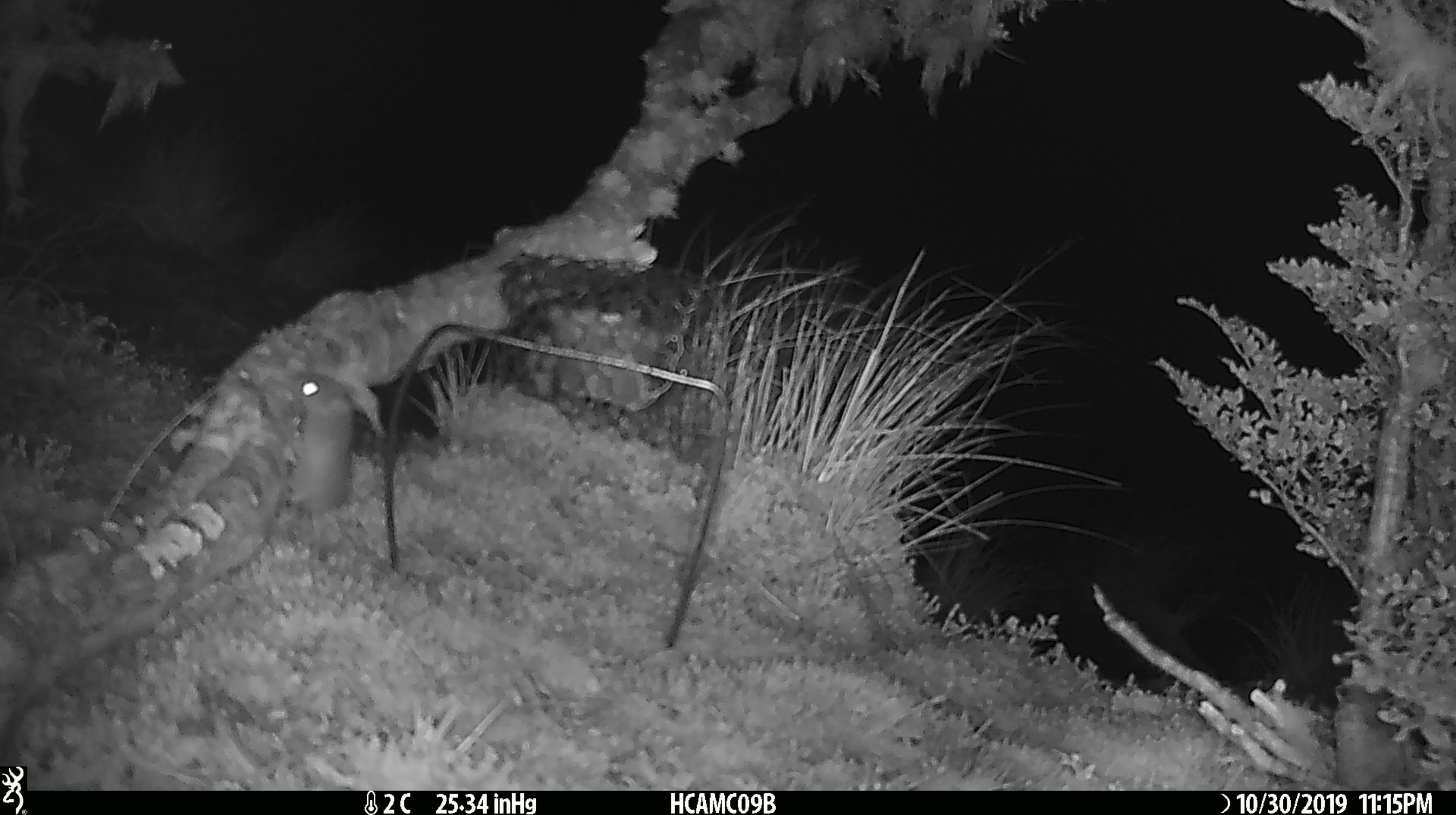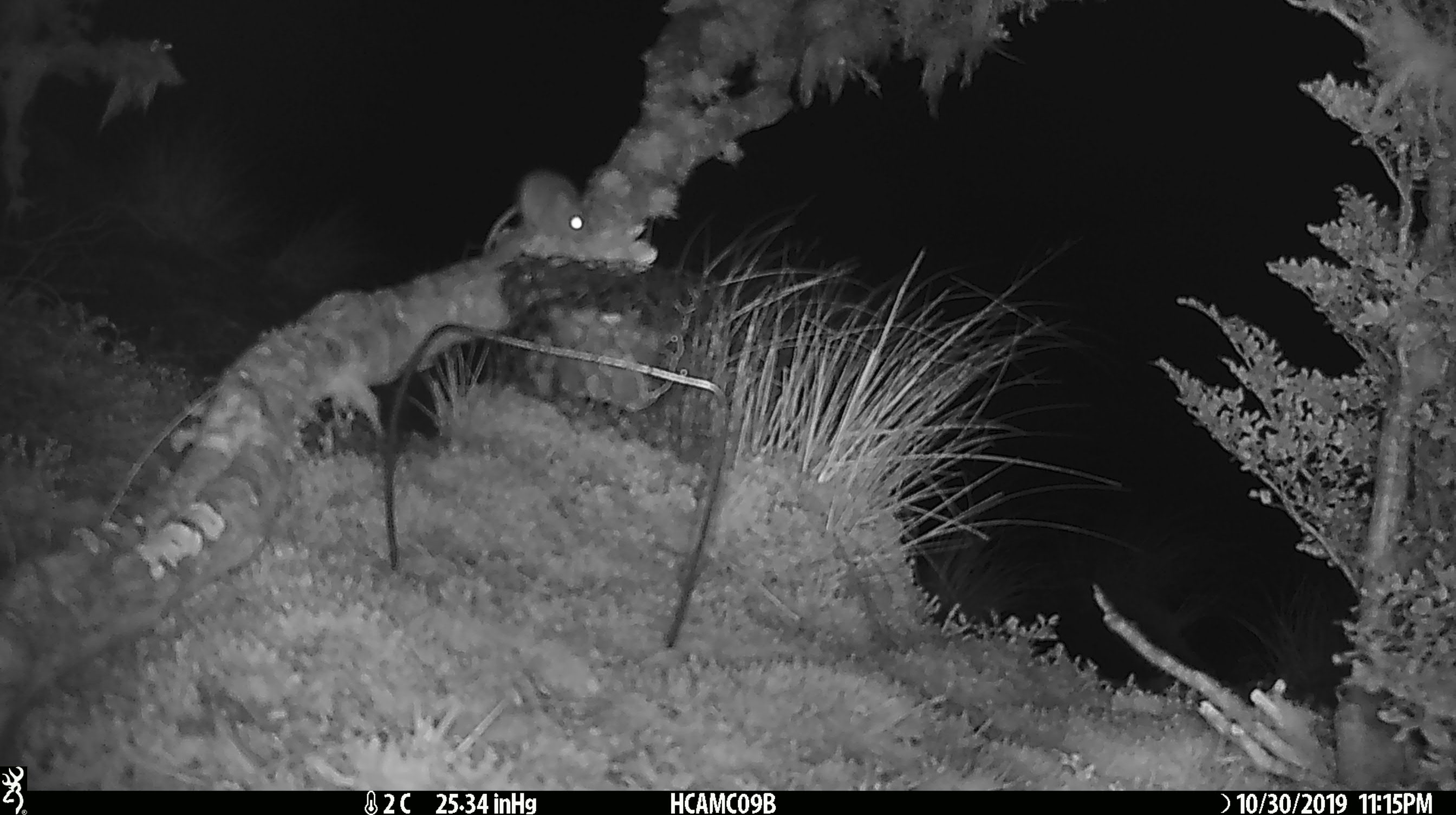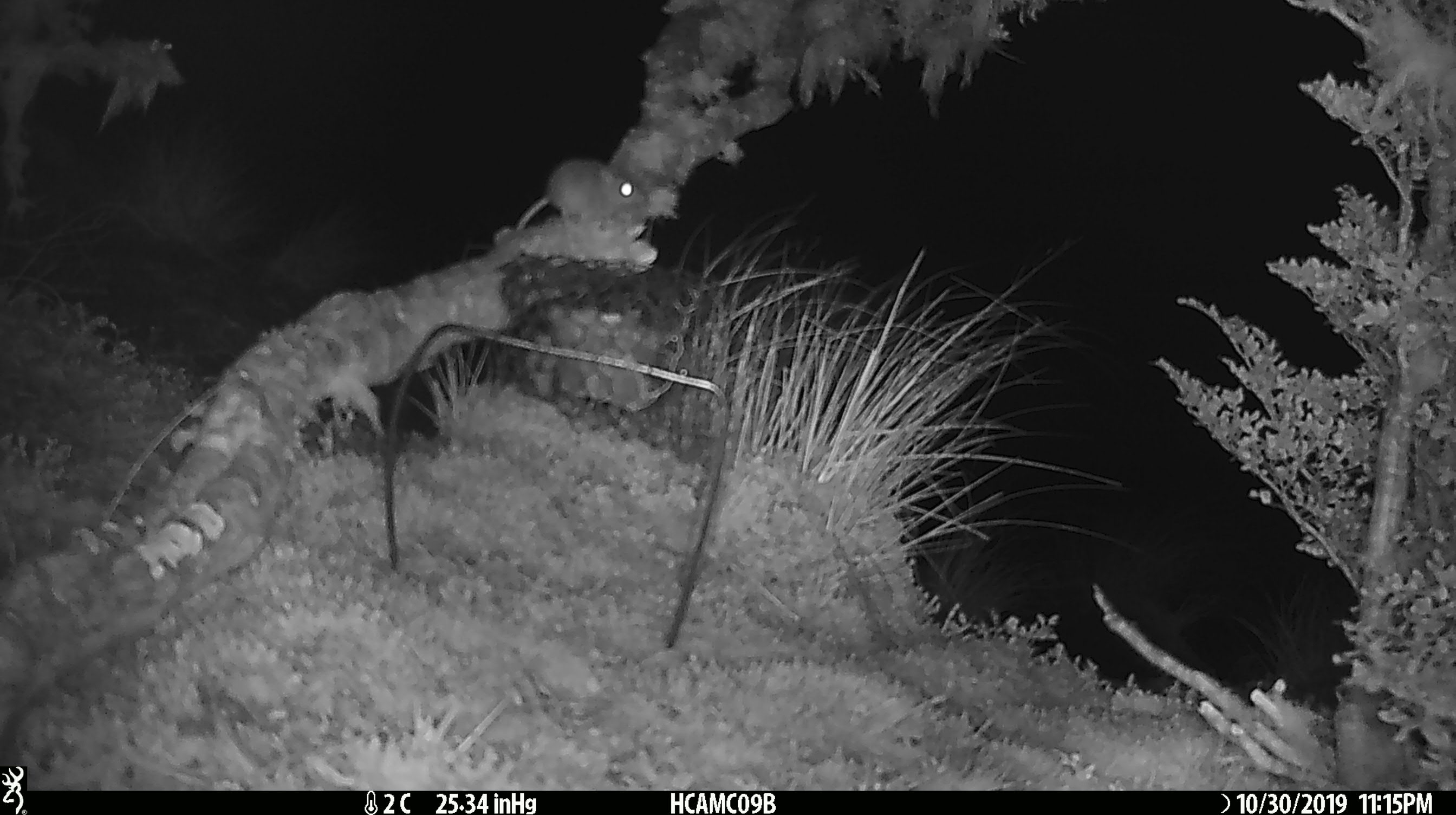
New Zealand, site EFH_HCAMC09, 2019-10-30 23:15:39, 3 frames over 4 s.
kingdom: Animalia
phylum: Chordata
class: Mammalia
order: Rodentia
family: Muridae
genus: Mus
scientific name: Mus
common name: mouse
Mouse (Mus).